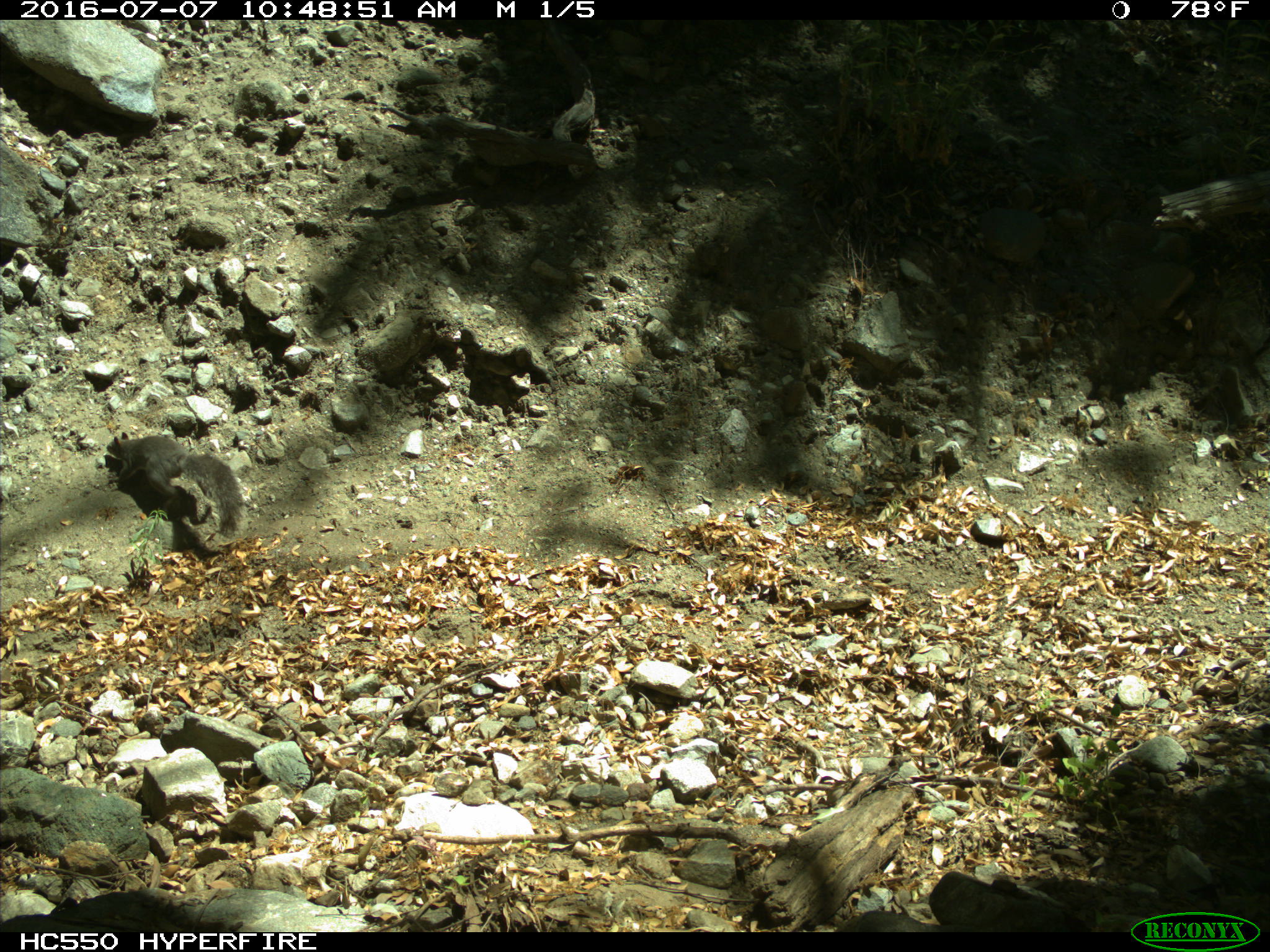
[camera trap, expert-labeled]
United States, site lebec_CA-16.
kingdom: Animalia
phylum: Chordata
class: Mammalia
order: Rodentia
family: Sciuridae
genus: Sciurus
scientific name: Sciurus carolinensis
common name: eastern gray squirrel